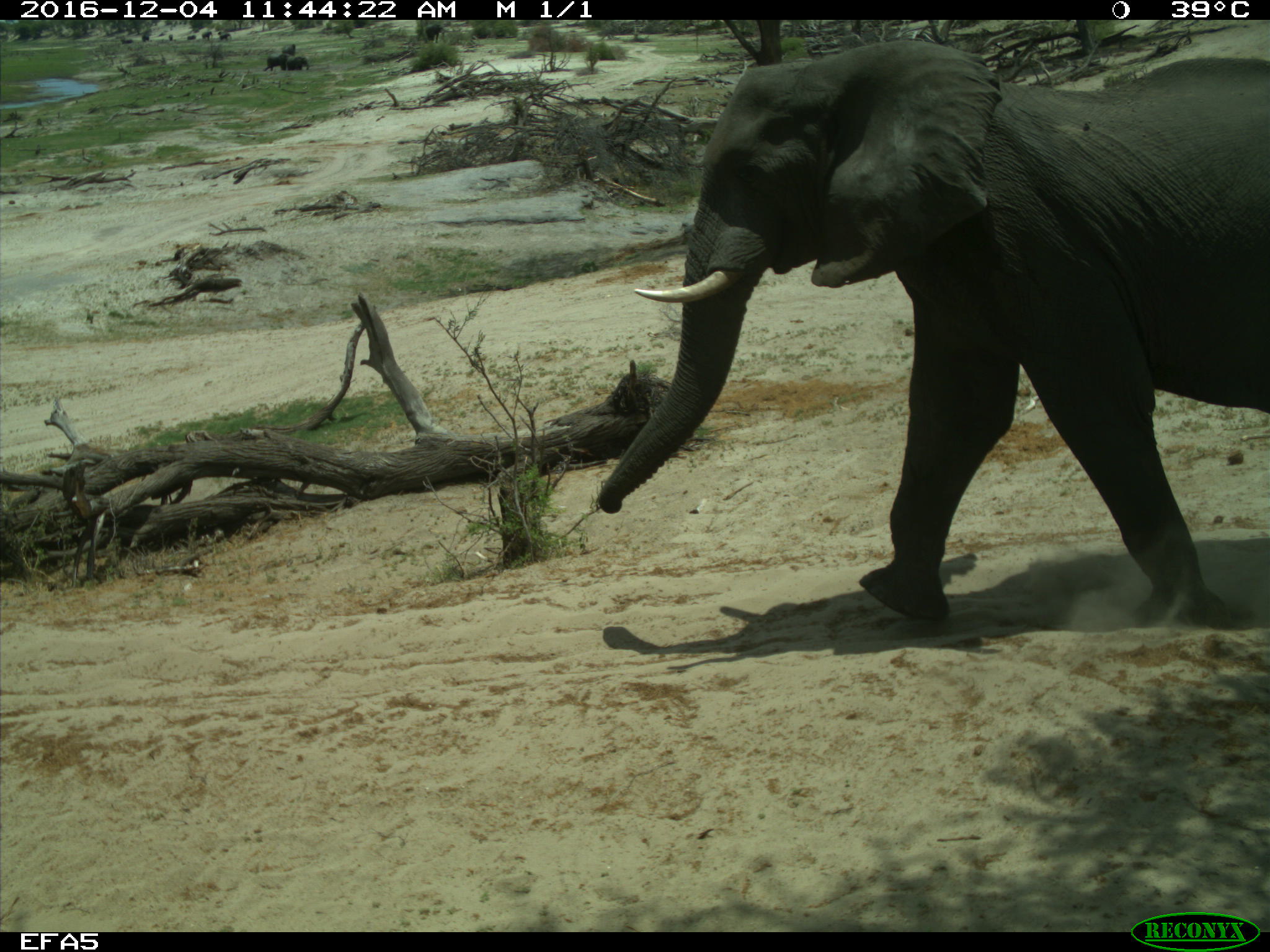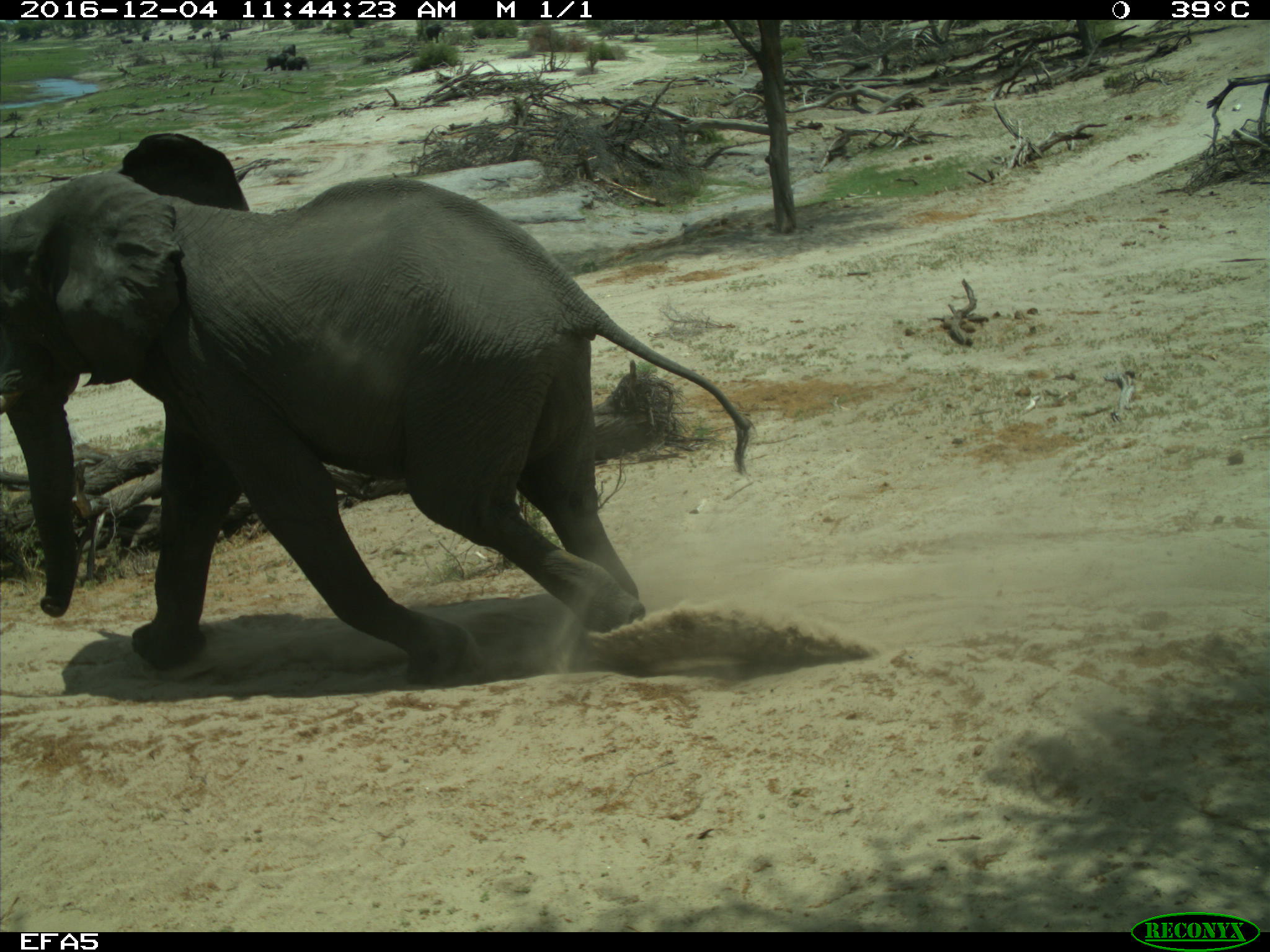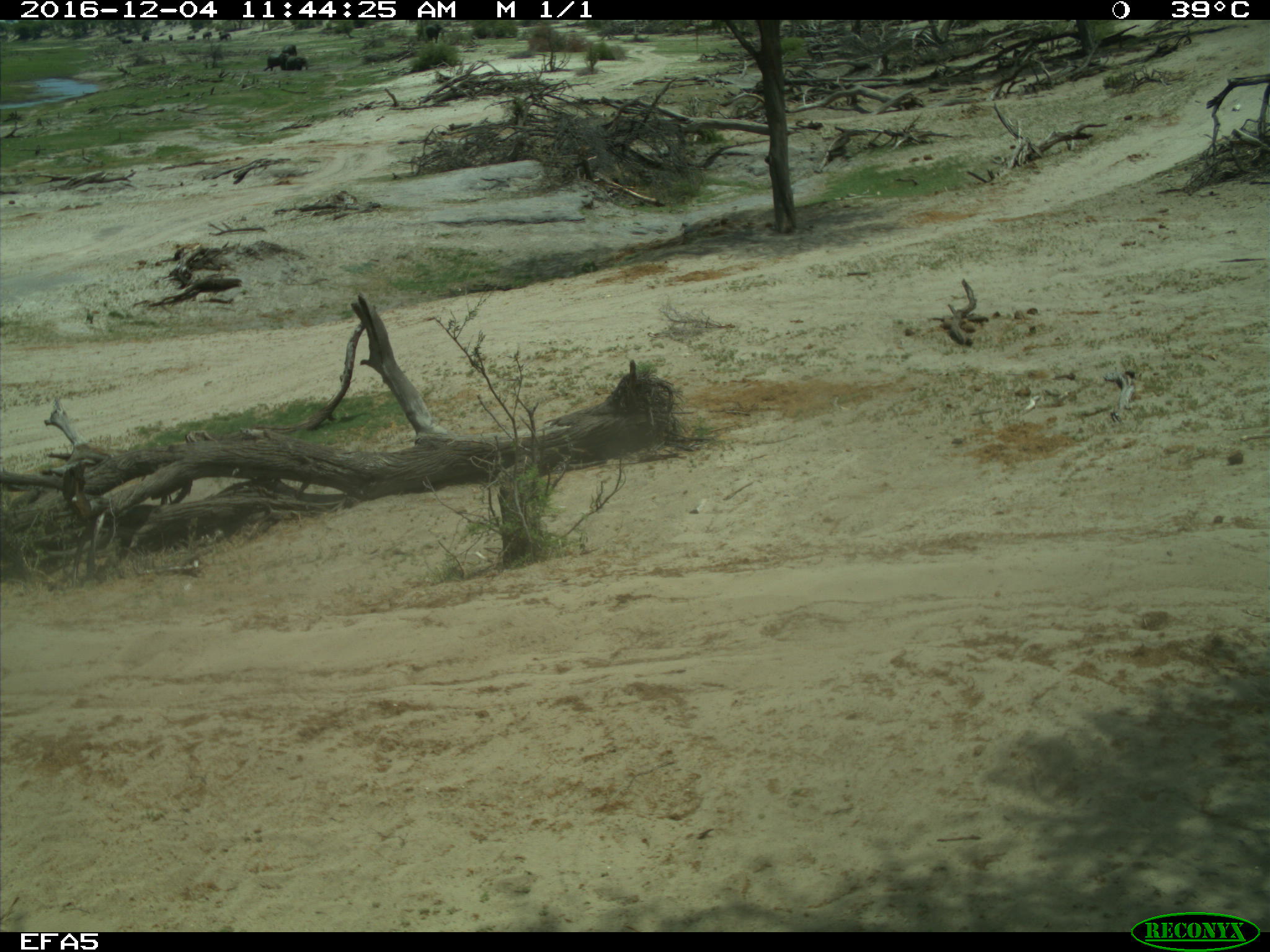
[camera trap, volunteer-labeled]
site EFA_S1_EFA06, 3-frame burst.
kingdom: Animalia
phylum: Chordata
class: Mammalia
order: Proboscidea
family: Elephantidae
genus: Loxodonta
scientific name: Loxodonta africana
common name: african bush elephant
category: elephant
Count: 1.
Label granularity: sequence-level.